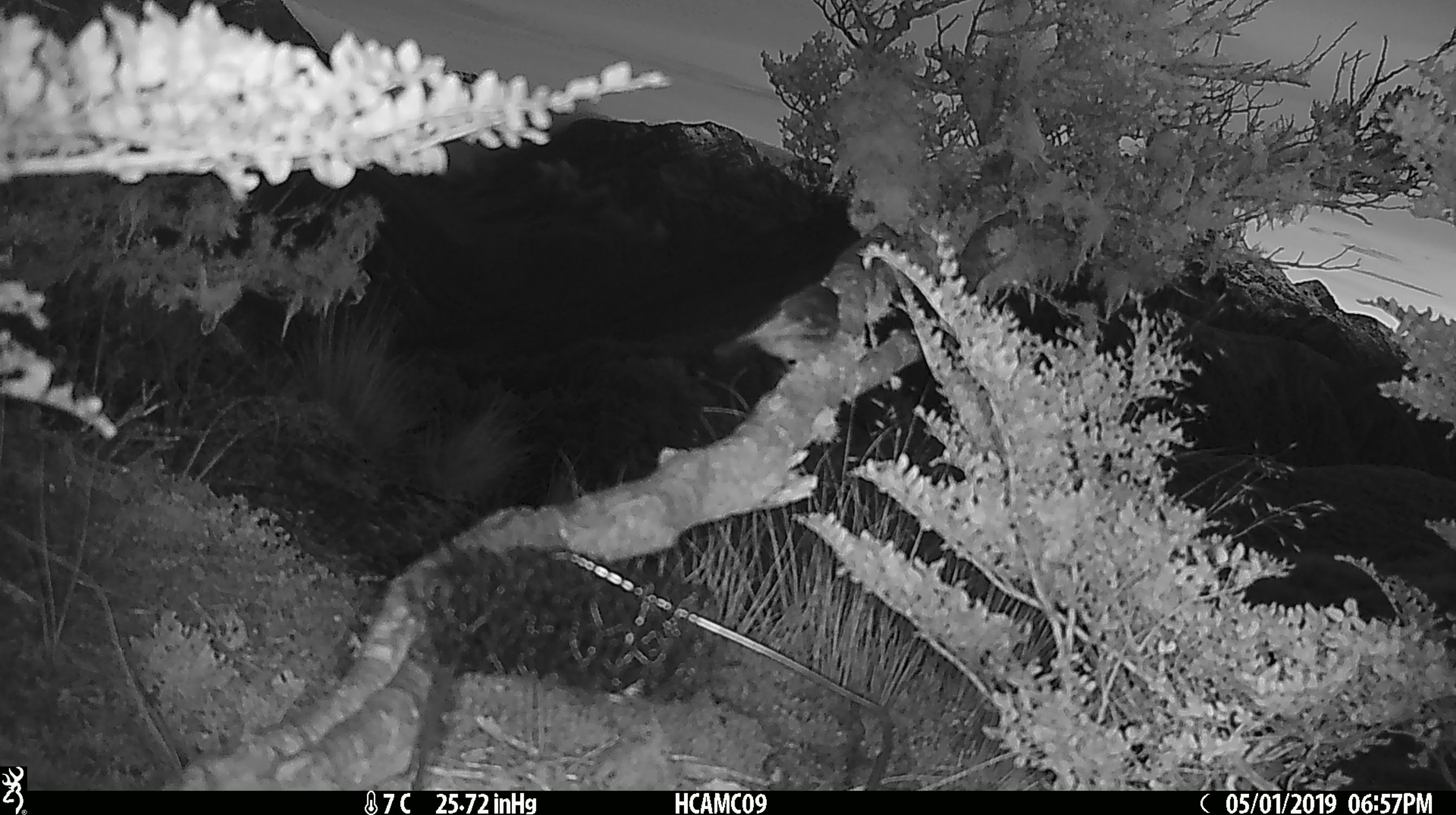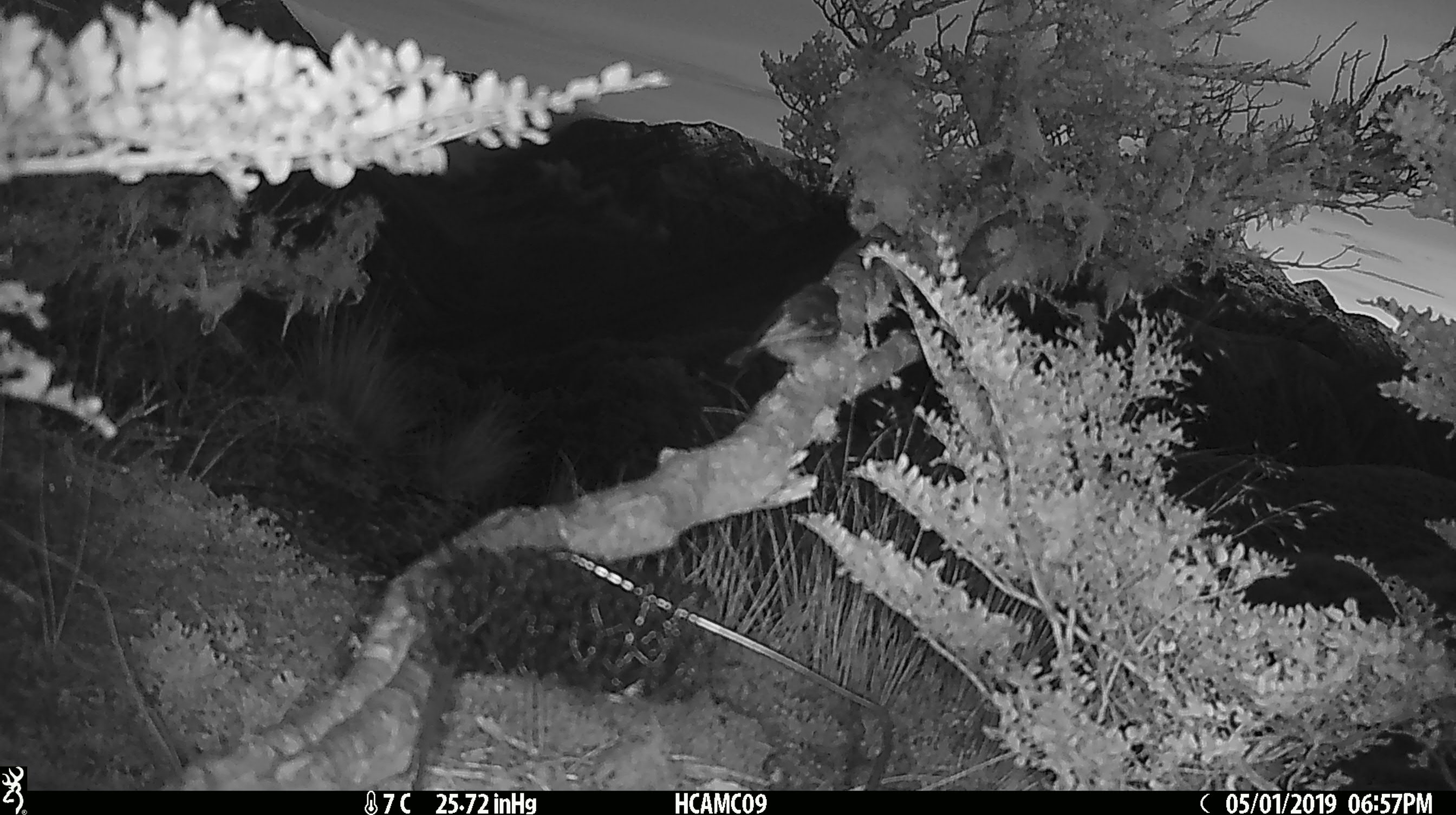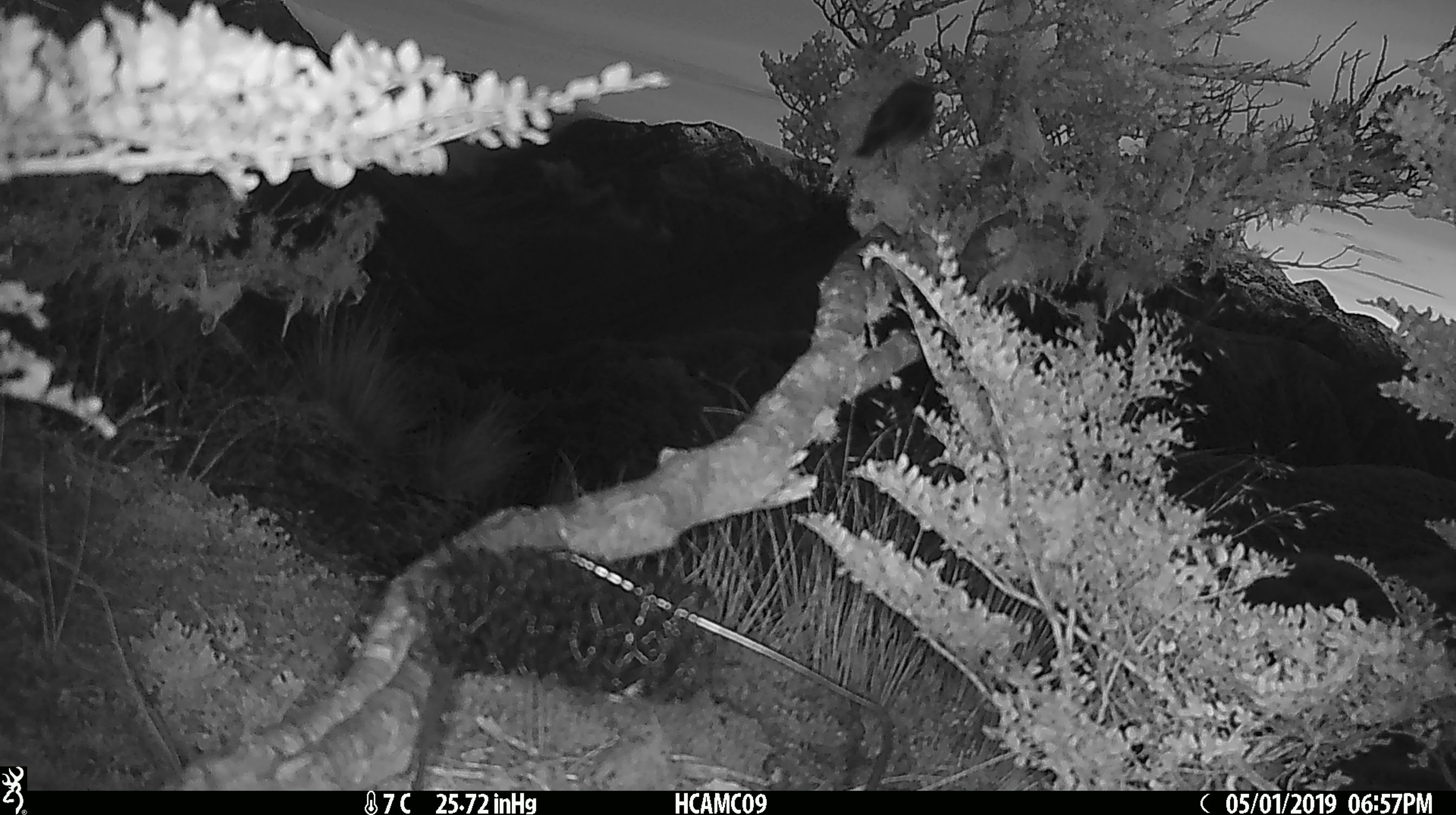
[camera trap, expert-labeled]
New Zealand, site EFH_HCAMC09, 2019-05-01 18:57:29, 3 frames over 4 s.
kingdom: Animalia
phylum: Chordata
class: Aves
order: Passeriformes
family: Petroicidae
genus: Petroica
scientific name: Petroica australis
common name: new zealand robin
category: robin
Robin (new zealand robin) (Petroica australis).